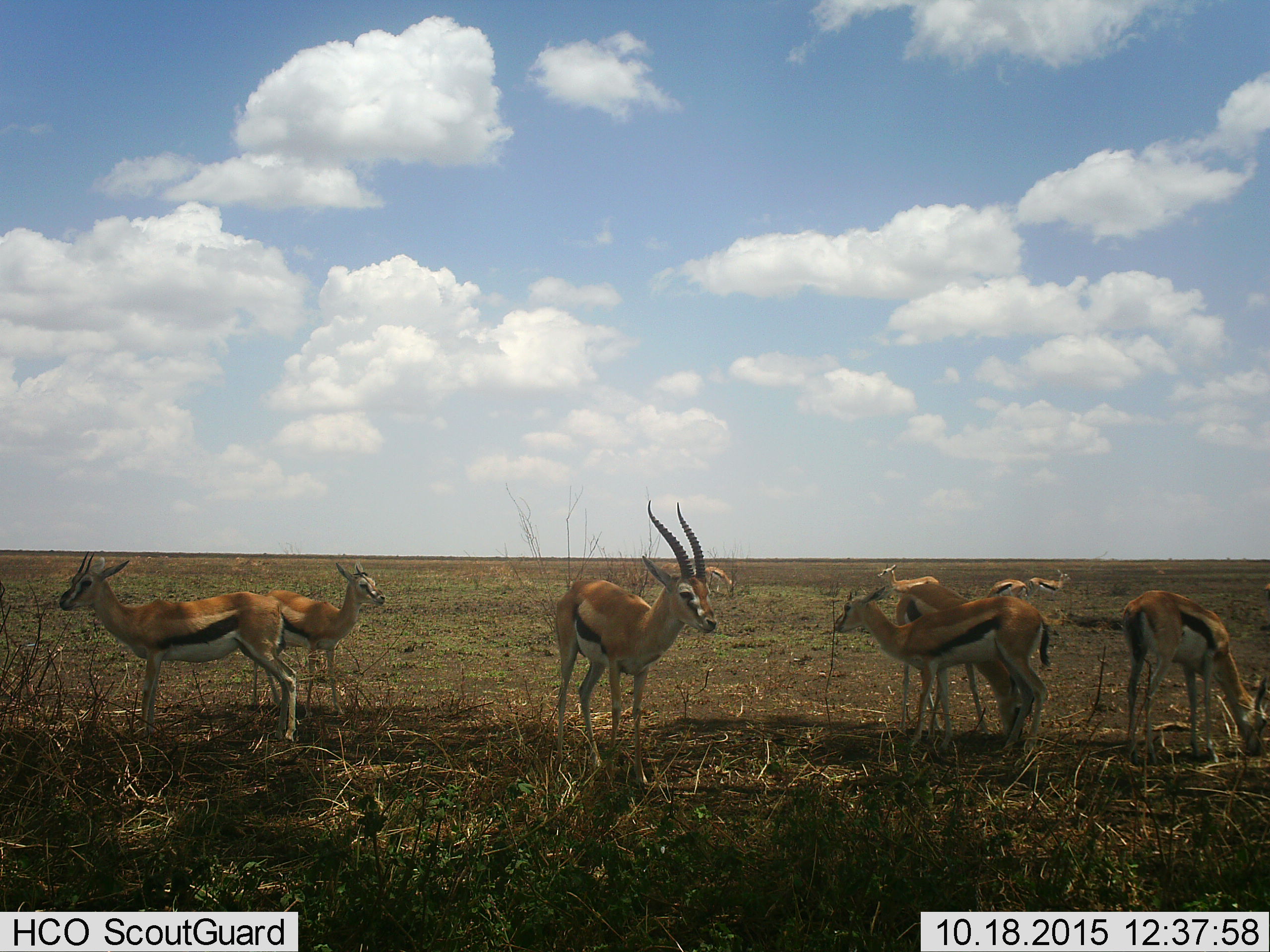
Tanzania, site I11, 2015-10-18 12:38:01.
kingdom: Animalia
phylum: Chordata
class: Mammalia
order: Artiodactyla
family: Bovidae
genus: Eudorcas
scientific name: Eudorcas thomsonii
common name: thomson's gazelle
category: gazellethomsons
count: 10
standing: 100%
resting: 0%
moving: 10%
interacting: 10%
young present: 20%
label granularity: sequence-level